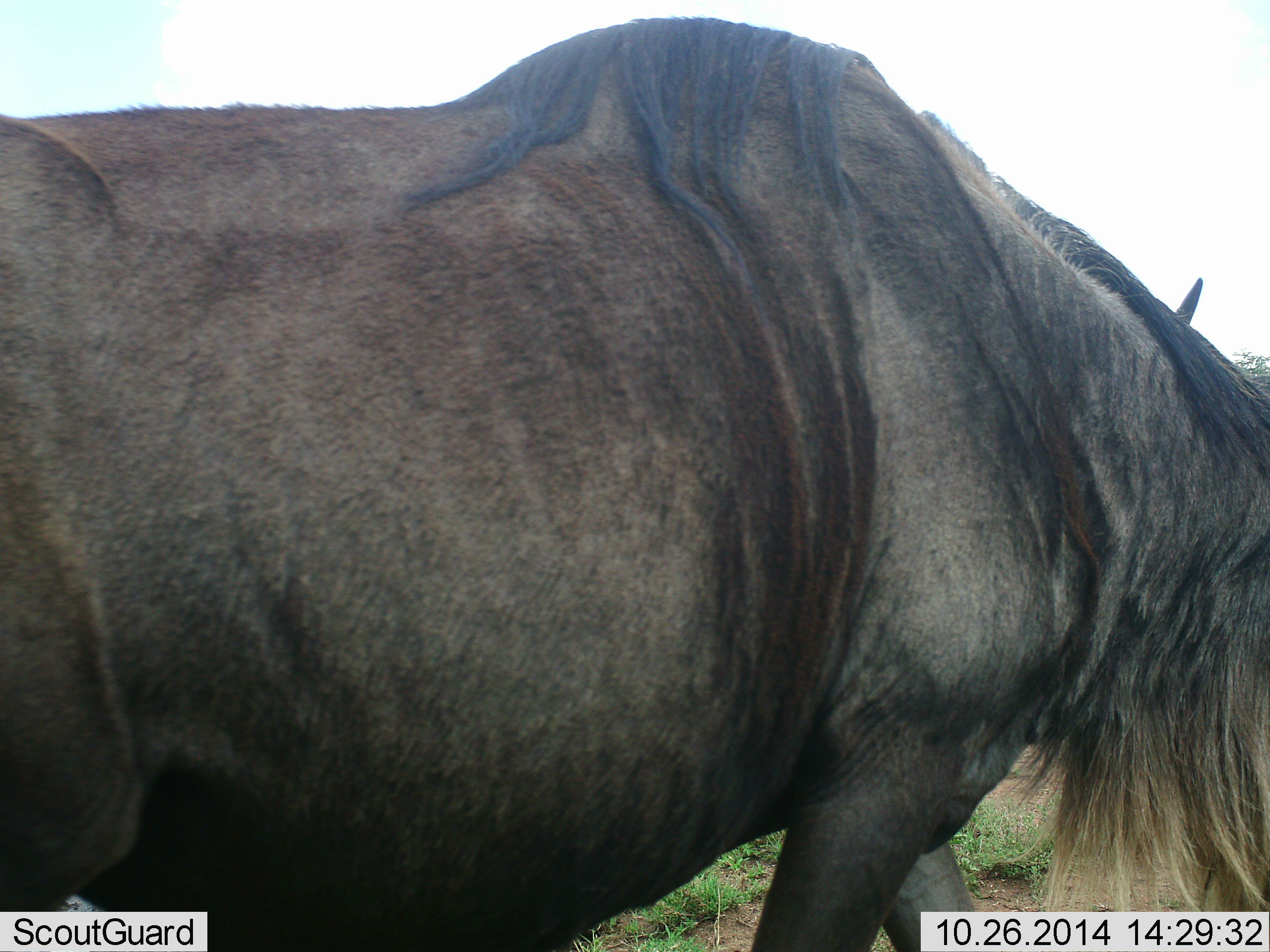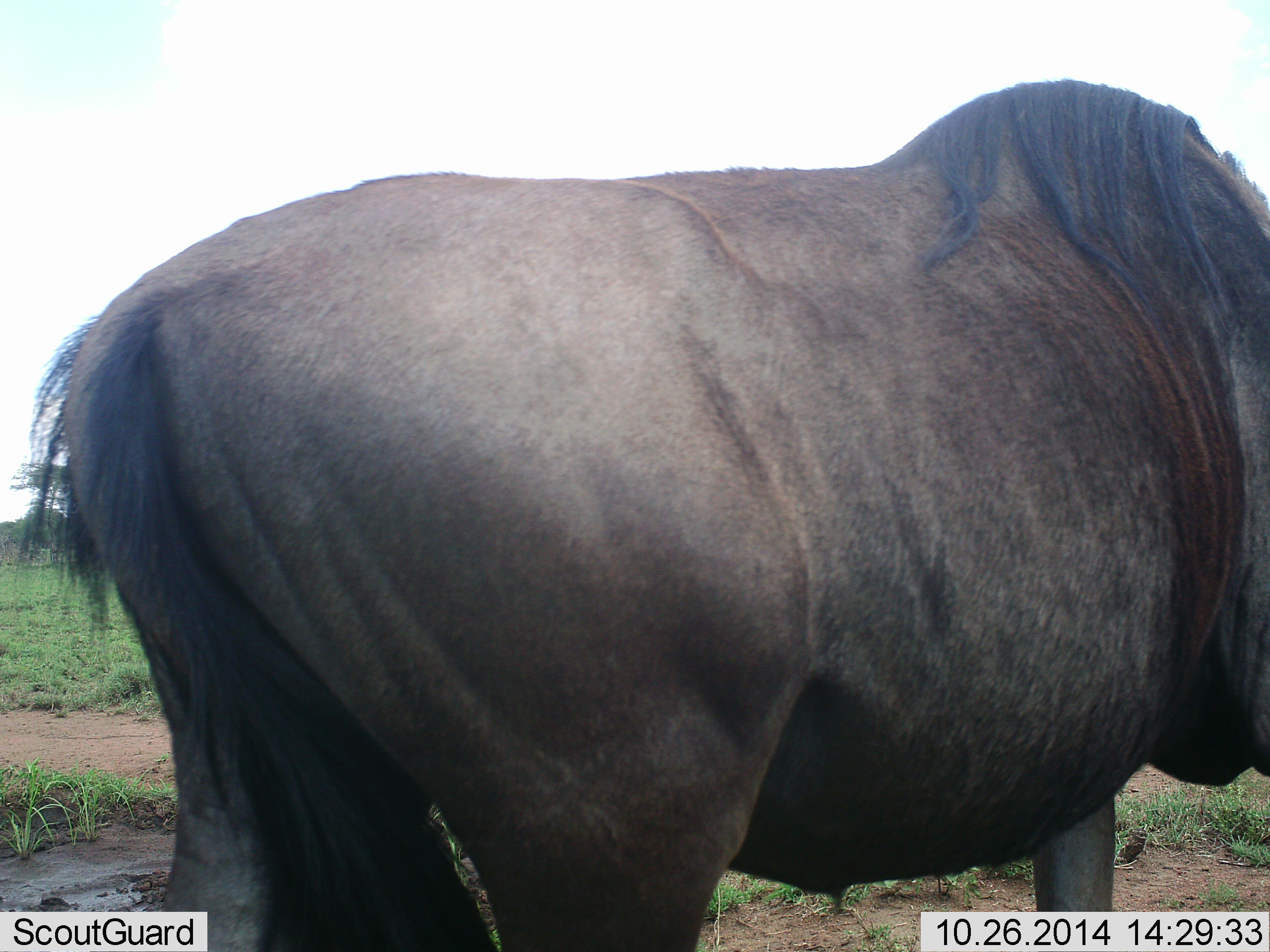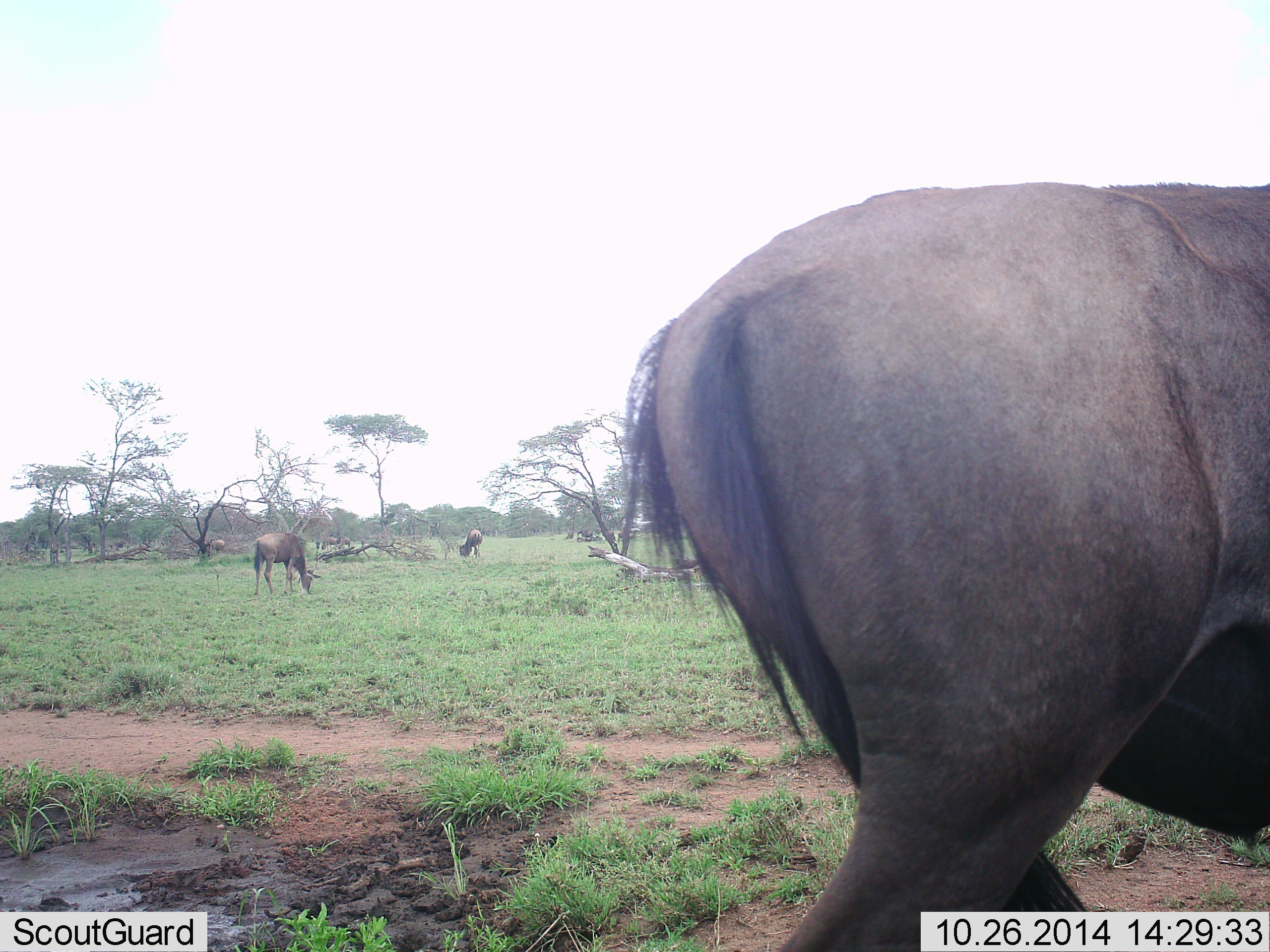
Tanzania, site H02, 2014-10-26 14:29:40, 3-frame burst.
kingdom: Animalia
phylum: Chordata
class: Mammalia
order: Artiodactyla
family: Bovidae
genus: Connochaetes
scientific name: Connochaetes taurinus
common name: blue wildebeest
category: wildebeest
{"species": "wildebeest (blue wildebeest) (Connochaetes taurinus)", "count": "4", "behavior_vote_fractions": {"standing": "45%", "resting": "9%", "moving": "82%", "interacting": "0%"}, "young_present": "0%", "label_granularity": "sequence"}